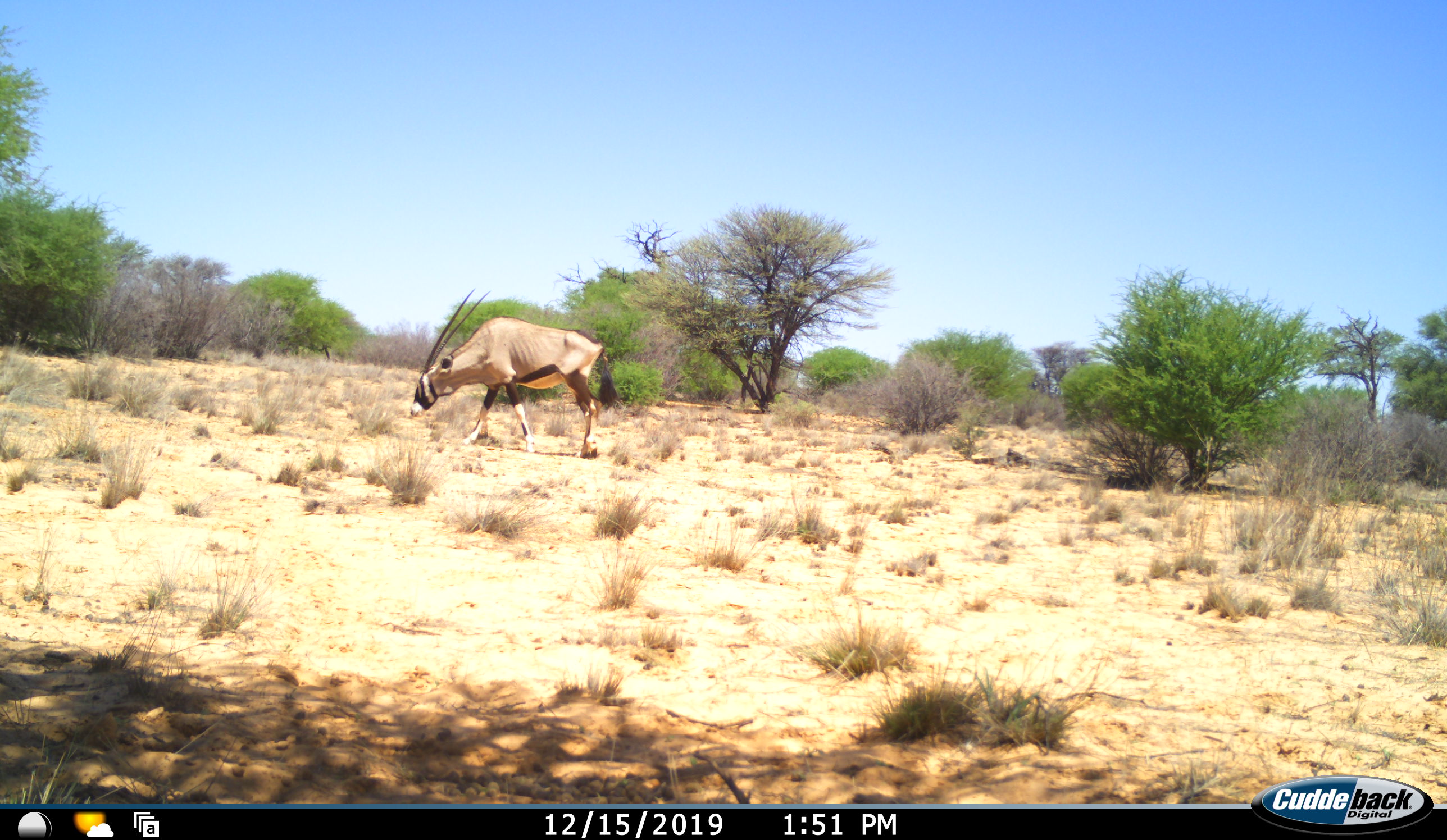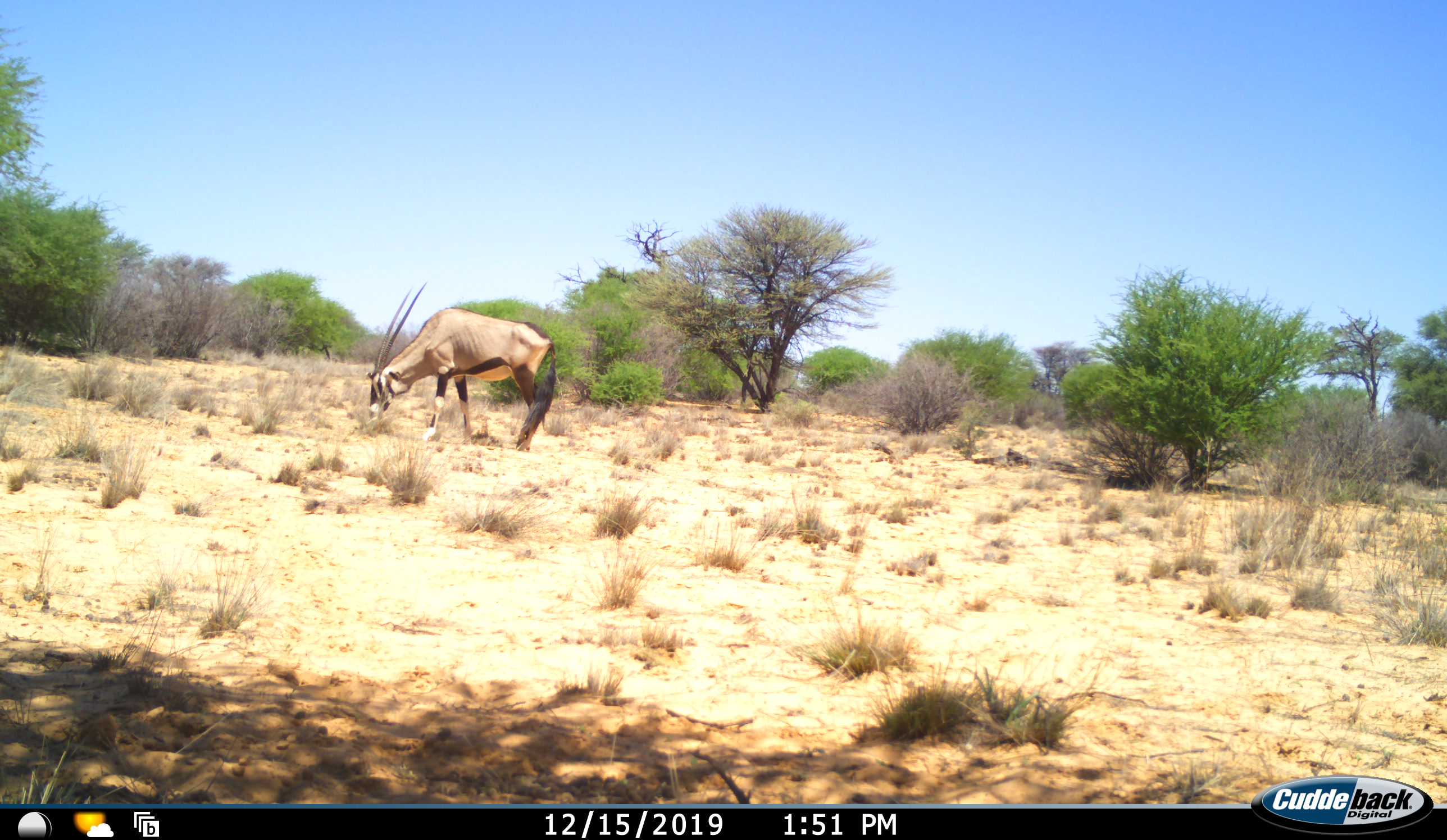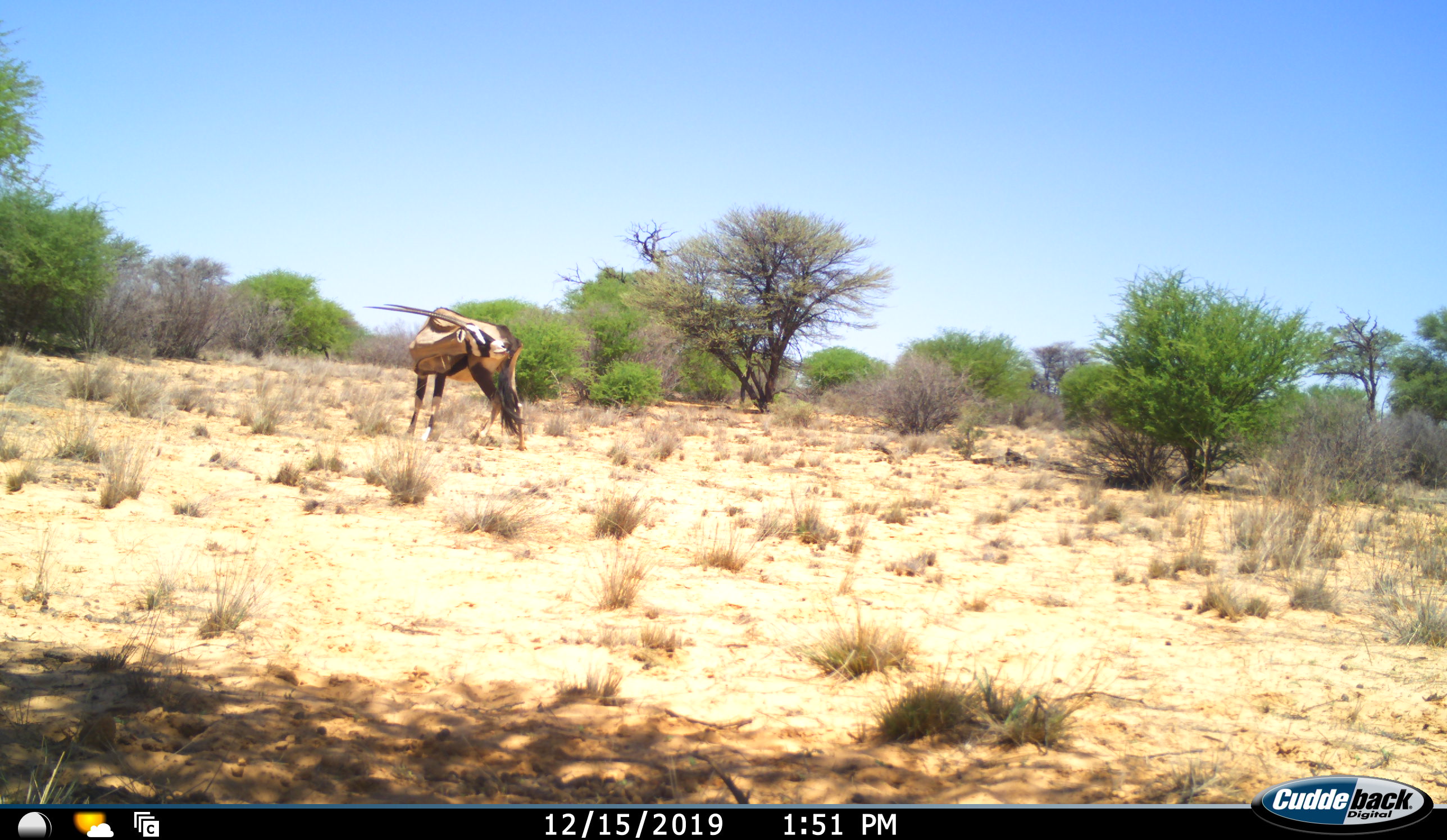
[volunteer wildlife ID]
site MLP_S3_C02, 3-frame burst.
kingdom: Animalia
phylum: Chordata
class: Mammalia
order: Artiodactyla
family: Bovidae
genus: Oryx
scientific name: Oryx gazella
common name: gemsbok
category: oryx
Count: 1.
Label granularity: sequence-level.